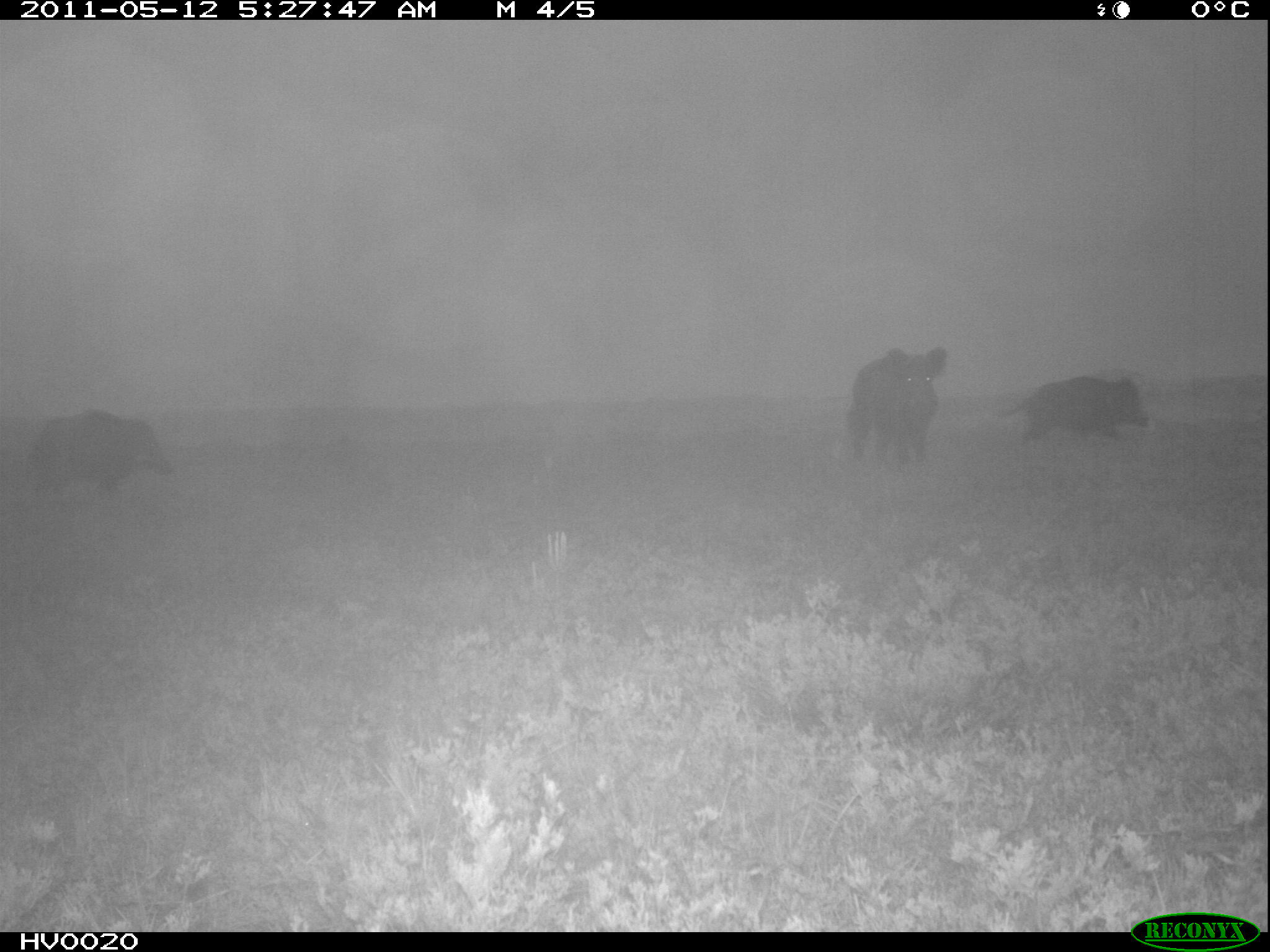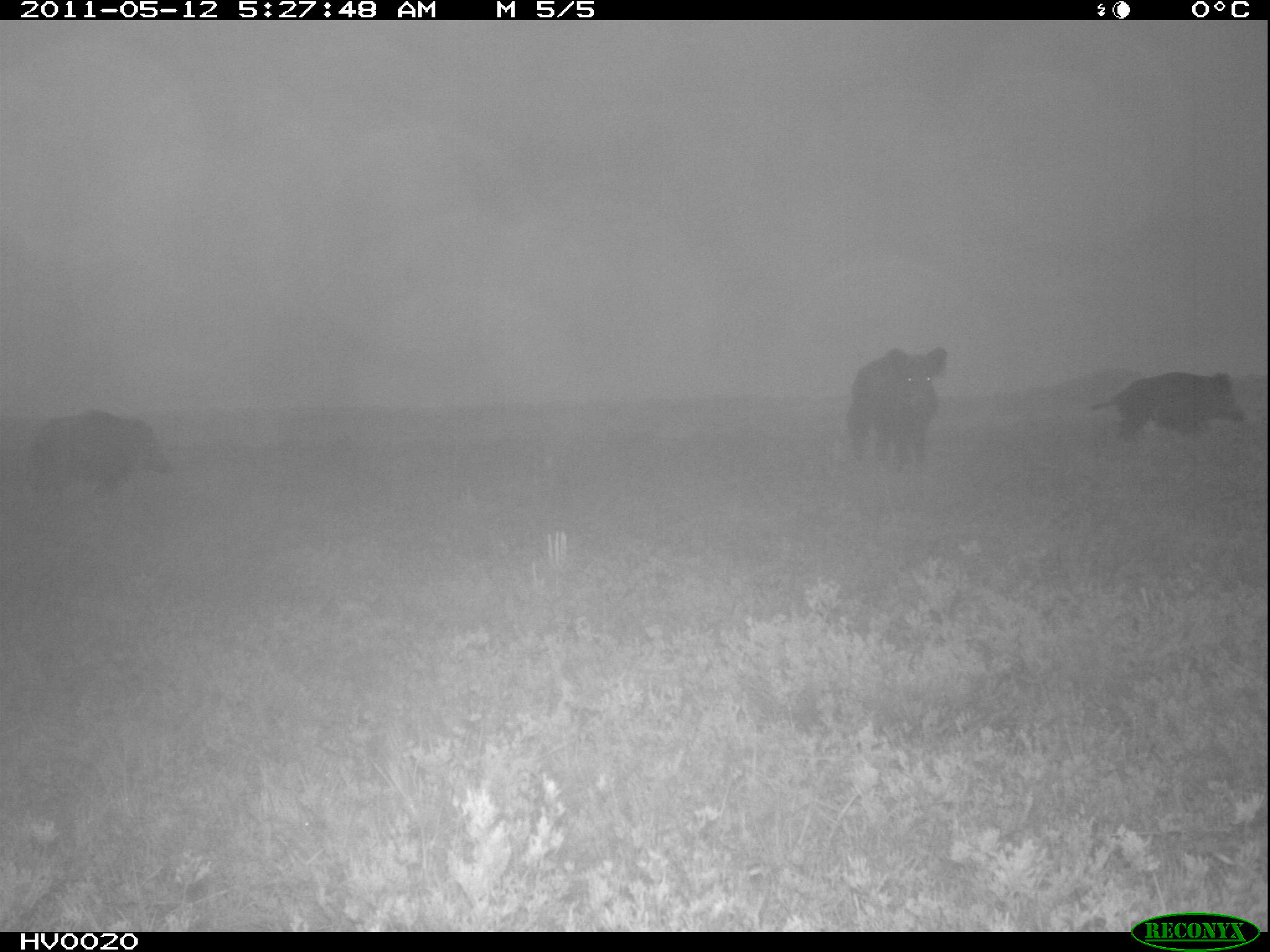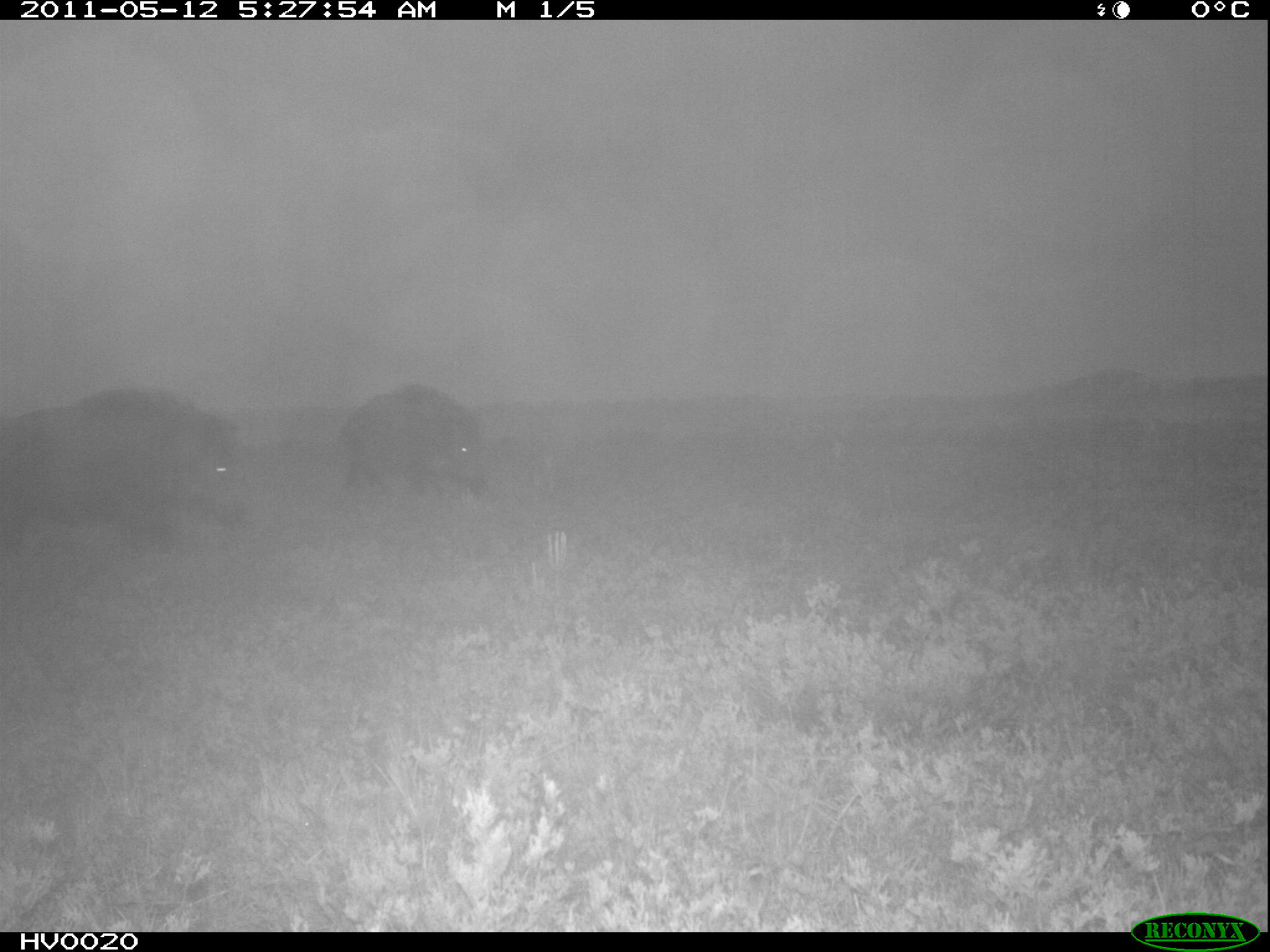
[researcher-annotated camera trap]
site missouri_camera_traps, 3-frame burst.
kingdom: Animalia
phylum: Chordata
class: Mammalia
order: Artiodactyla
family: Suidae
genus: Sus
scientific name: Sus scrofa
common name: wild boar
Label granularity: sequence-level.